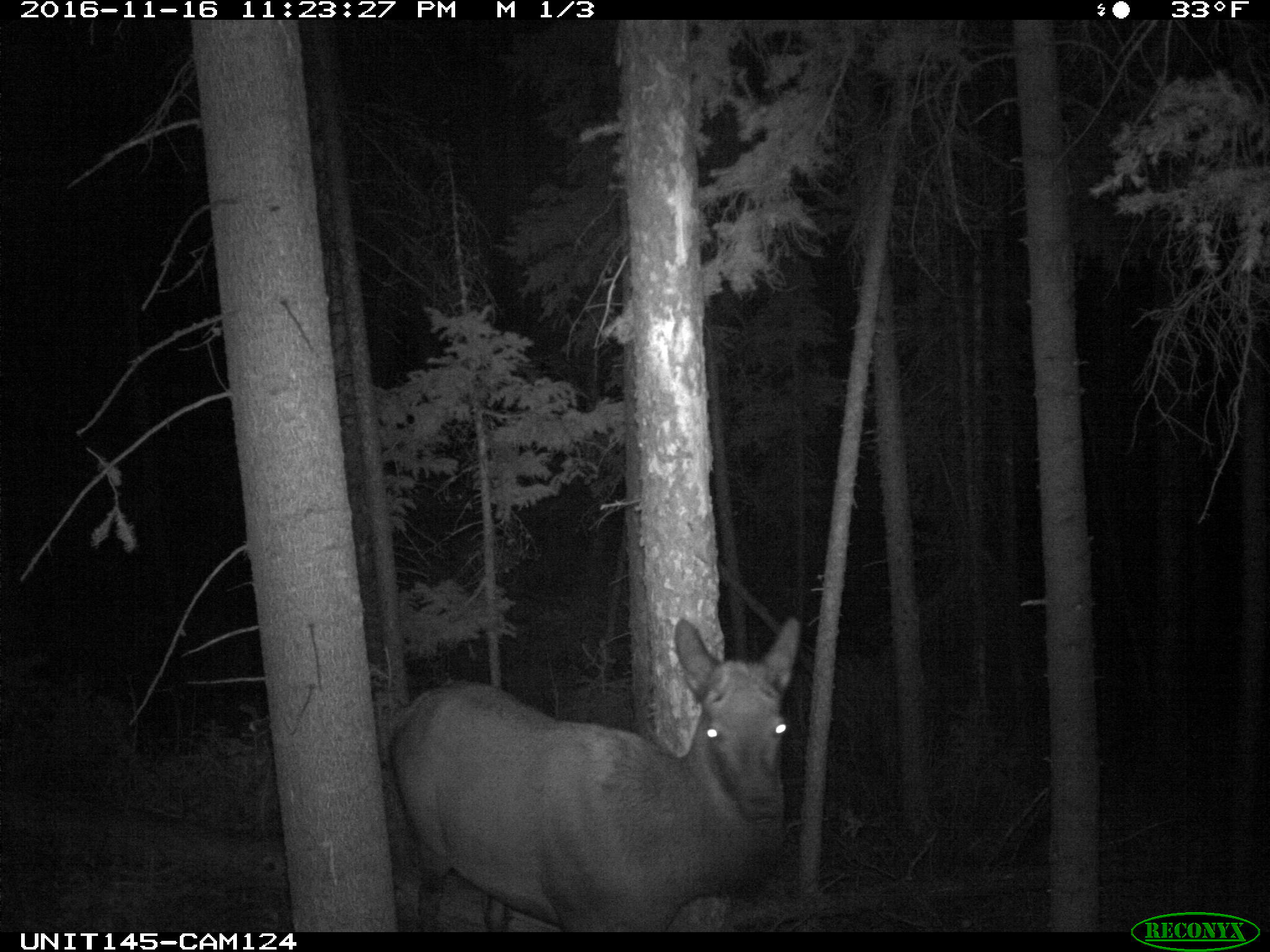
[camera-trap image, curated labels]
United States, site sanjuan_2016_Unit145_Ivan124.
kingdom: Animalia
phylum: Chordata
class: Mammalia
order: Artiodactyla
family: Cervidae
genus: Cervus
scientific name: Cervus elaphus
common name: red deer